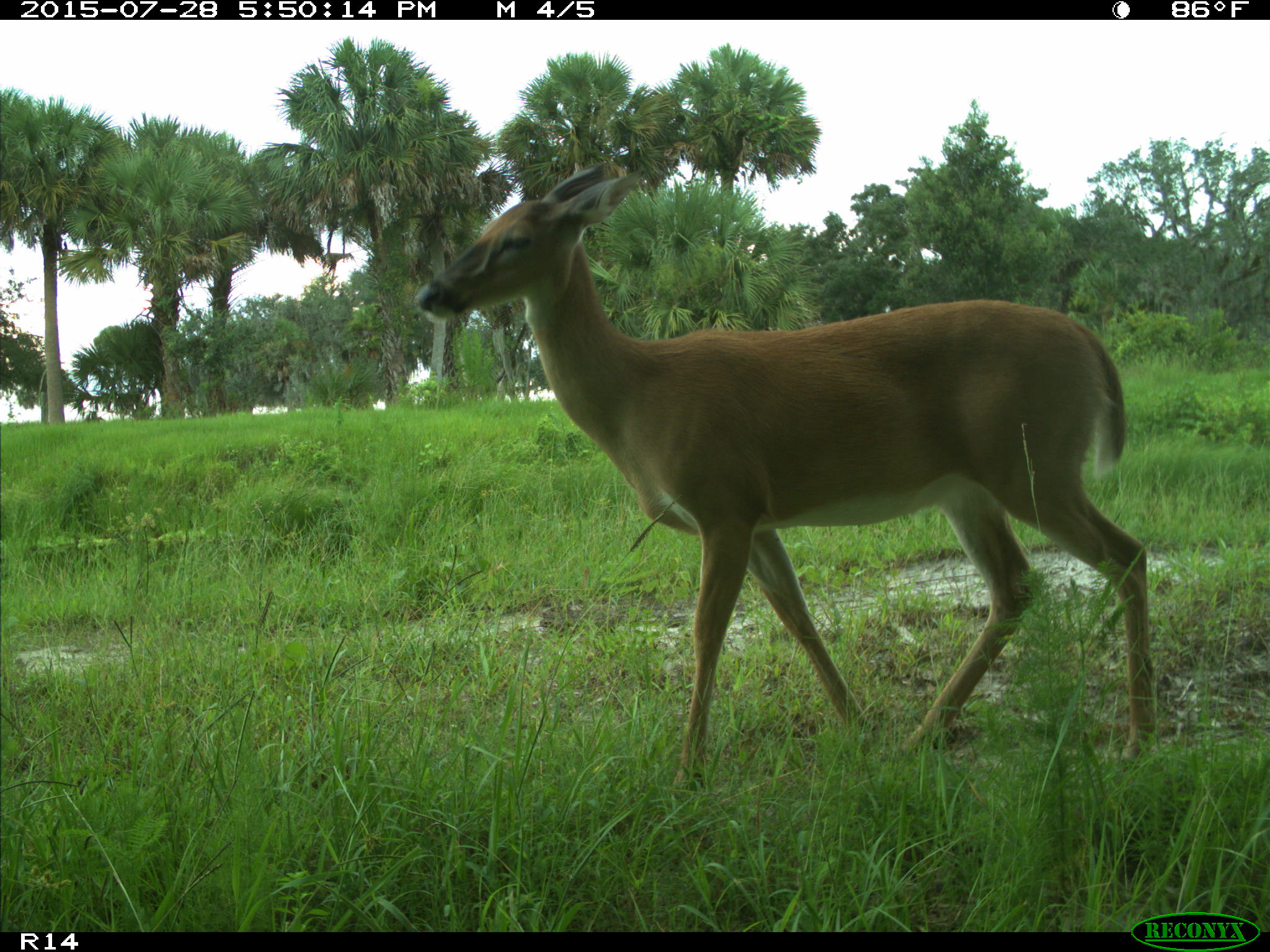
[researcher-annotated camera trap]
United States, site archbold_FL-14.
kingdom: Animalia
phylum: Chordata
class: Mammalia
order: Artiodactyla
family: Cervidae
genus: Odocoileus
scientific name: Odocoileus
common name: deer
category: unidentified deer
Unidentified deer (deer) (Odocoileus).